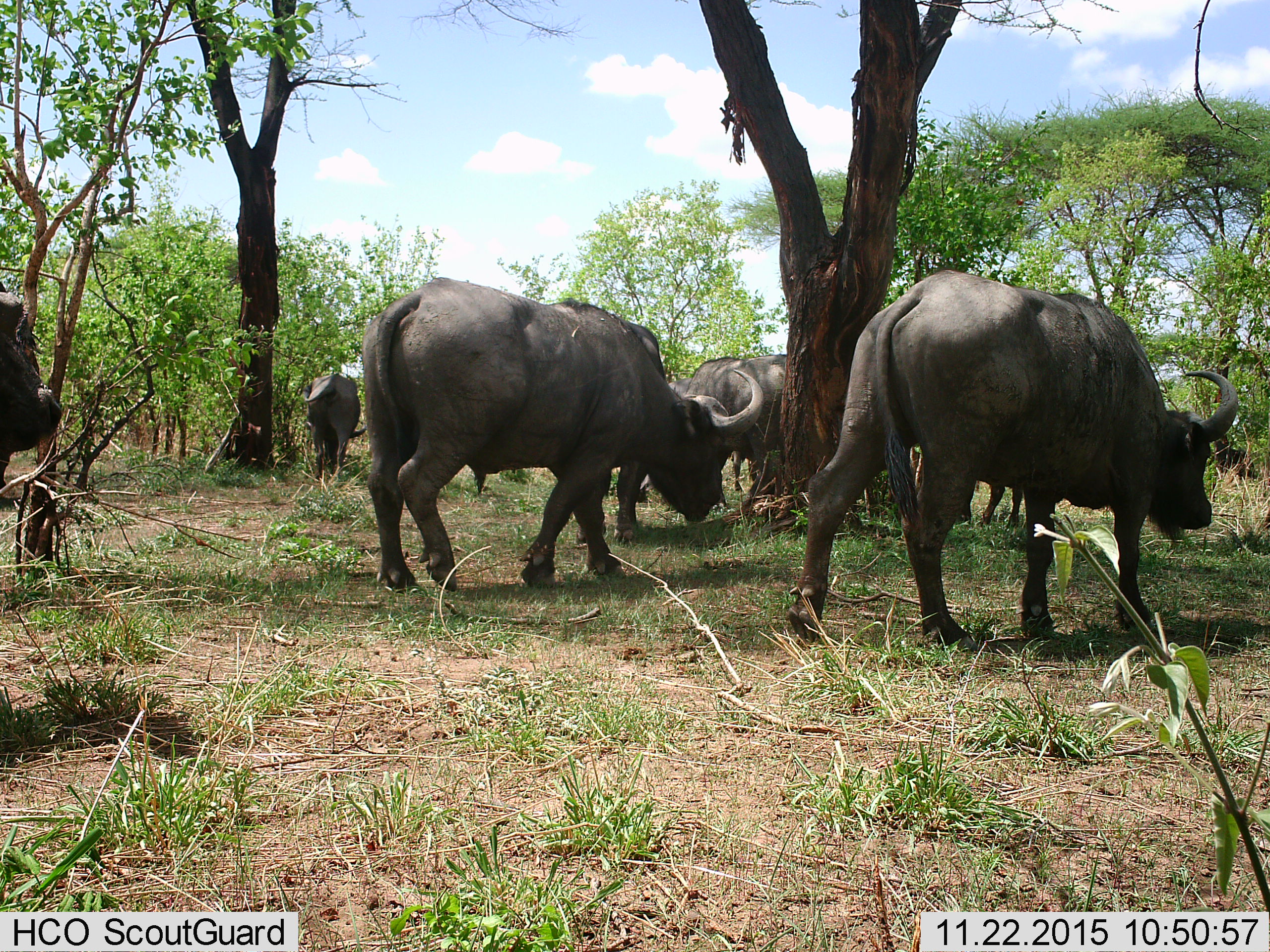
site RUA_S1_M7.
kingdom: Animalia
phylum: Chordata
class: Mammalia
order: Artiodactyla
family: Bovidae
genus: Syncerus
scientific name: Syncerus caffer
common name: african buffalo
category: buffalo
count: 7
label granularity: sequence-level